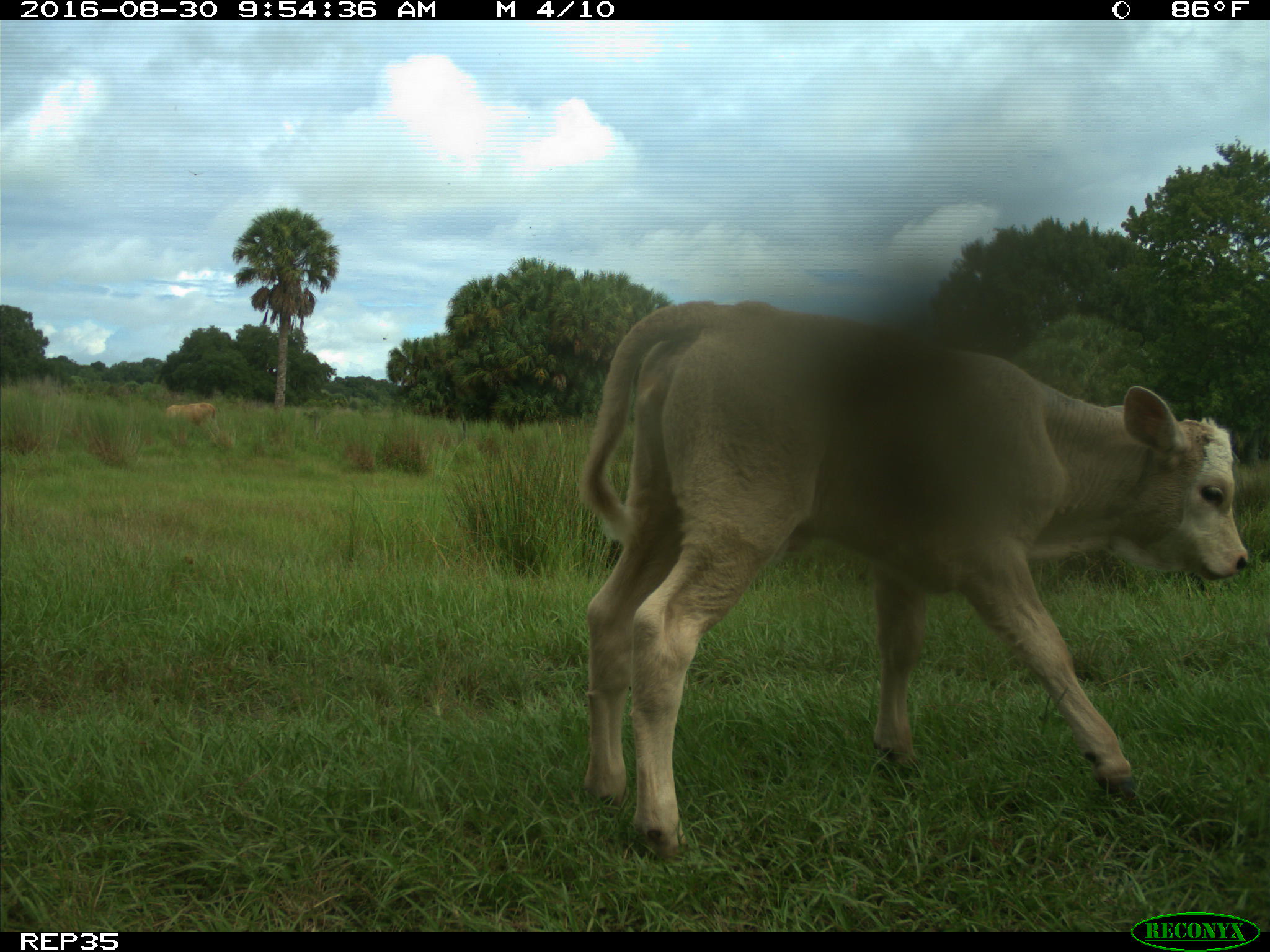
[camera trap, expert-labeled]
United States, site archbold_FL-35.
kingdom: Animalia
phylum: Chordata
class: Mammalia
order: Artiodactyla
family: Bovidae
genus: Bos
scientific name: Bos taurus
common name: domestic cow